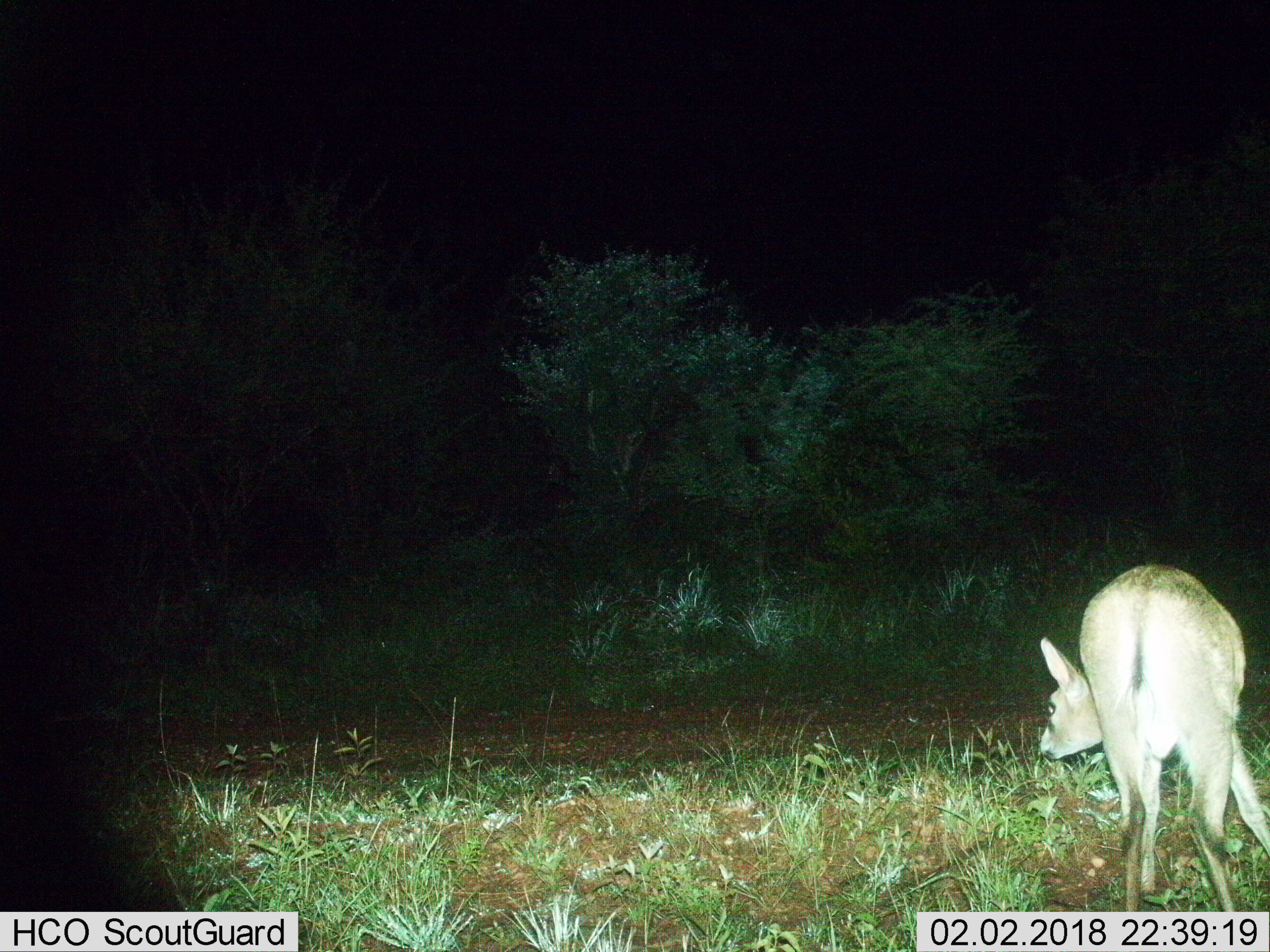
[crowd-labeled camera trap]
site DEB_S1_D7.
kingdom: Animalia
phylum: Chordata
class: Mammalia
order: Artiodactyla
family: Bovidae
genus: Sylvicapra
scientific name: Sylvicapra grimmia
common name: common duiker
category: duikercommongrey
Duikercommongrey (common duiker) (Sylvicapra grimmia), count 1. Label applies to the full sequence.